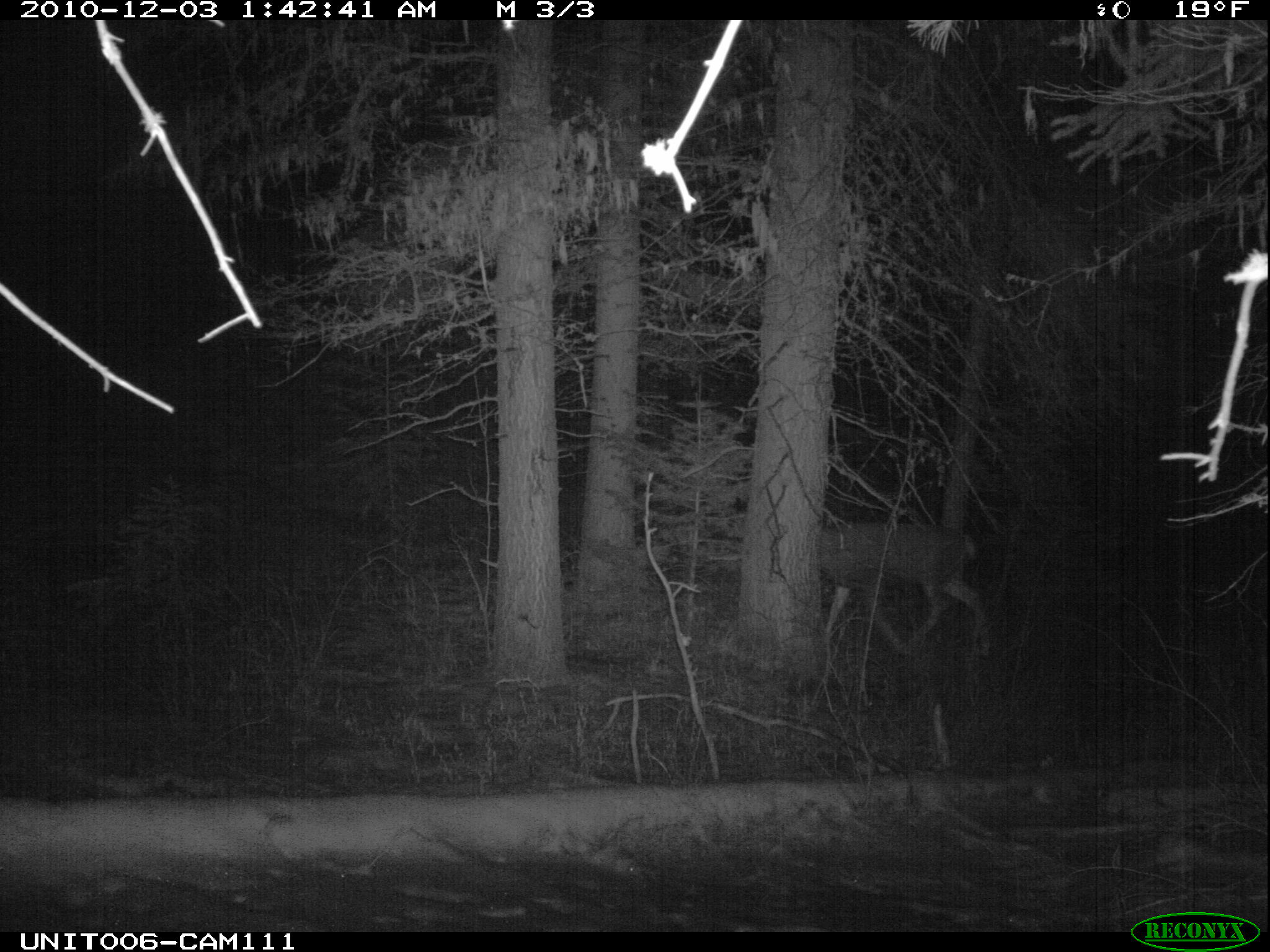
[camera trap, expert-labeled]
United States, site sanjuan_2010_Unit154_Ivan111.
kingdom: Animalia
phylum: Chordata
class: Mammalia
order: Artiodactyla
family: Cervidae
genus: Odocoileus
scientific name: Odocoileus hemionus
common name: mule deer